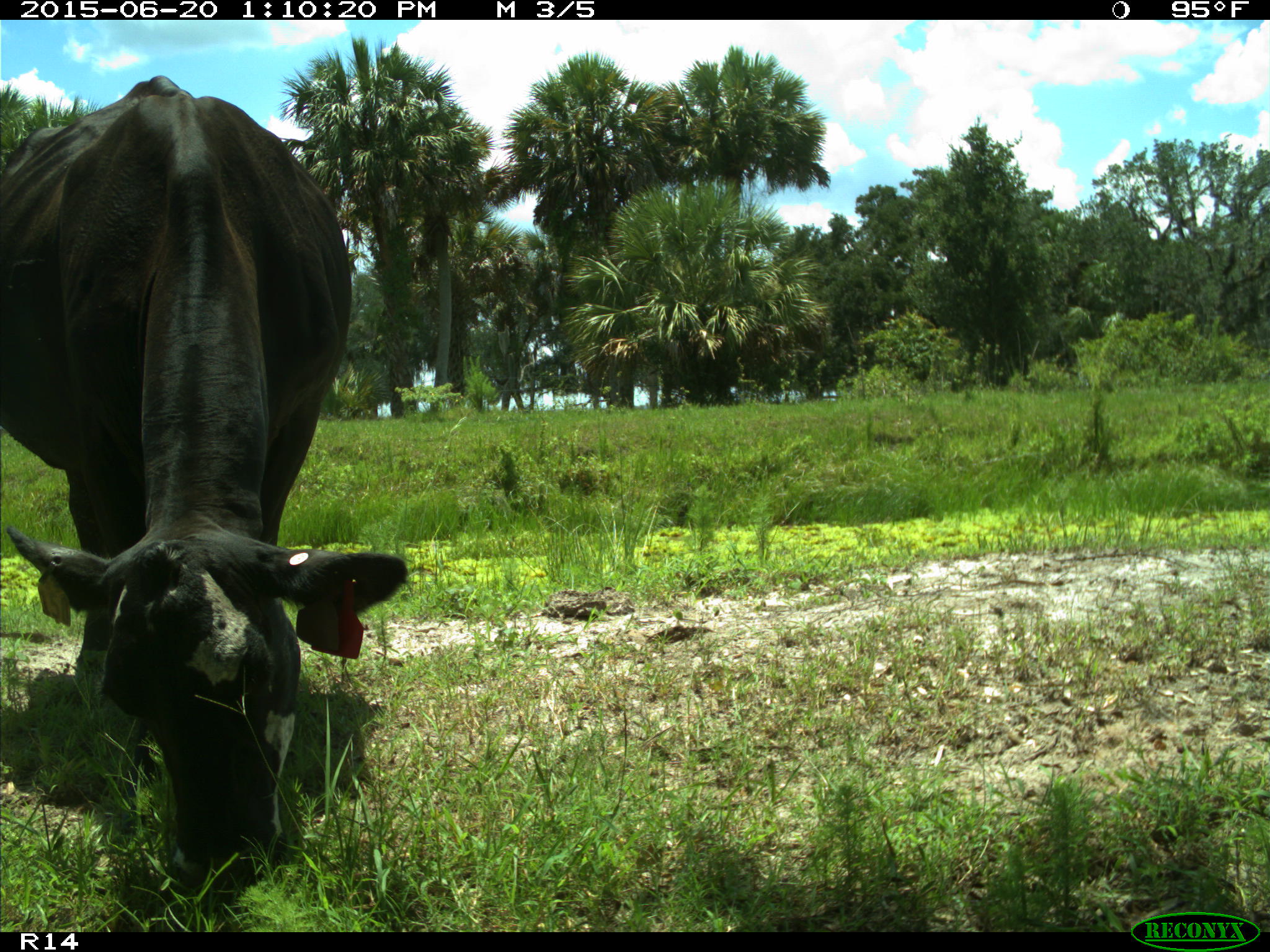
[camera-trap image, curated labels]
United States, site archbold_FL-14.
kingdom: Animalia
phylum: Chordata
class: Mammalia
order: Artiodactyla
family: Bovidae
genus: Bos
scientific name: Bos taurus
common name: domestic cow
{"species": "Bos taurus (domestic cow)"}